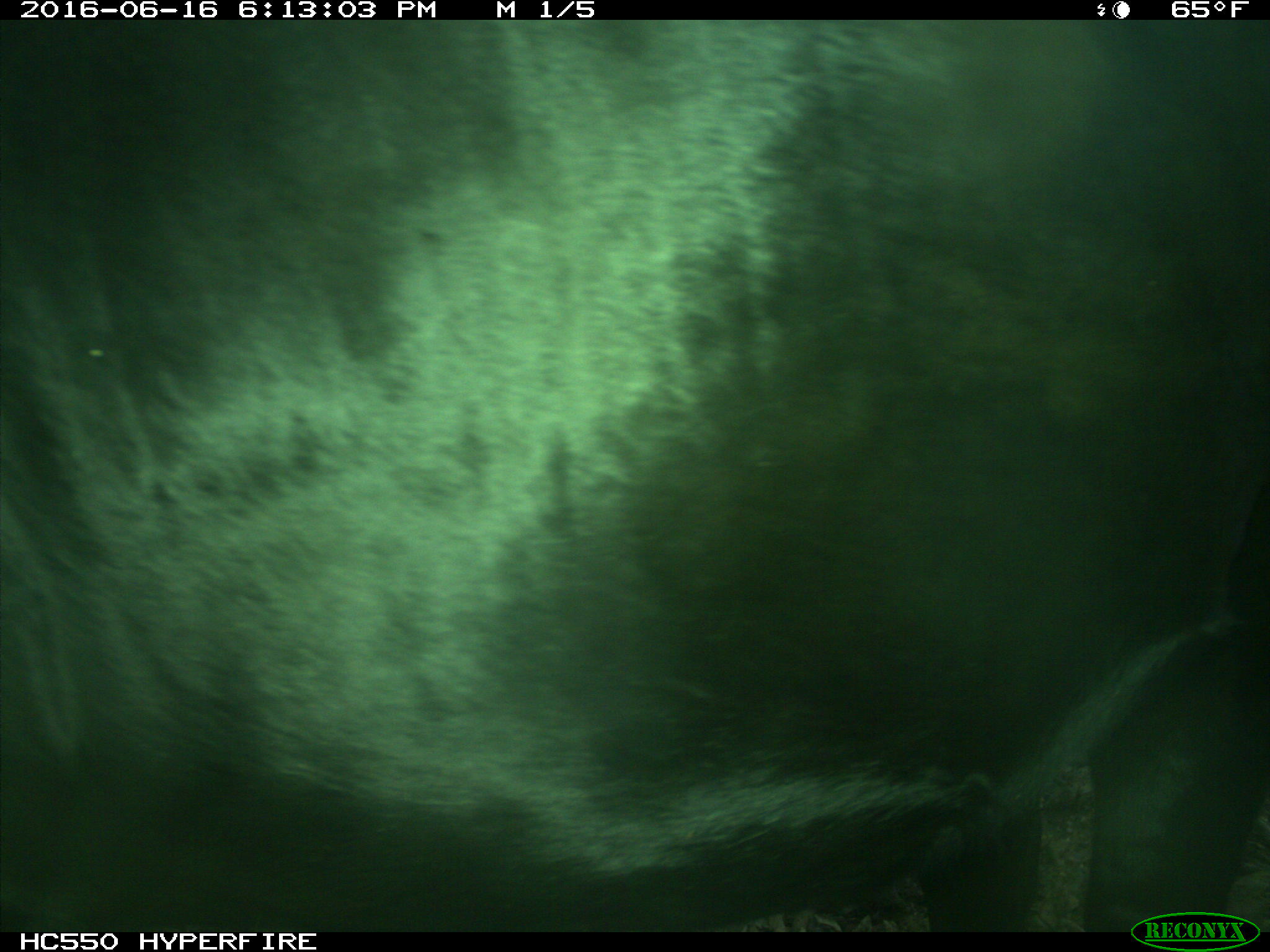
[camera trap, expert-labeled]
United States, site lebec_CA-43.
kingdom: Animalia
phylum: Chordata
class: Mammalia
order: Artiodactyla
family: Bovidae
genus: Bos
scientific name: Bos taurus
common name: domestic cow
Bos taurus (domestic cow).